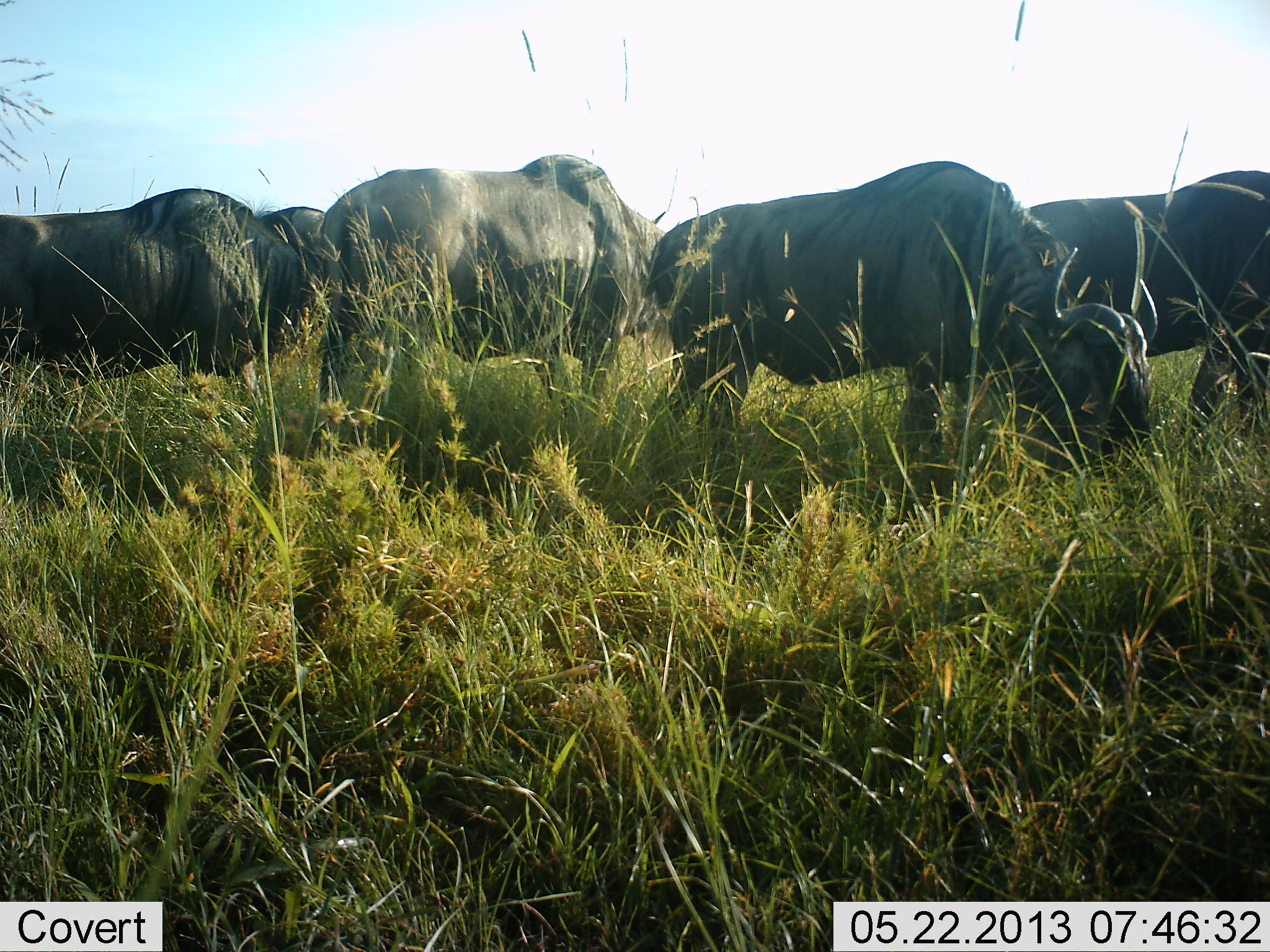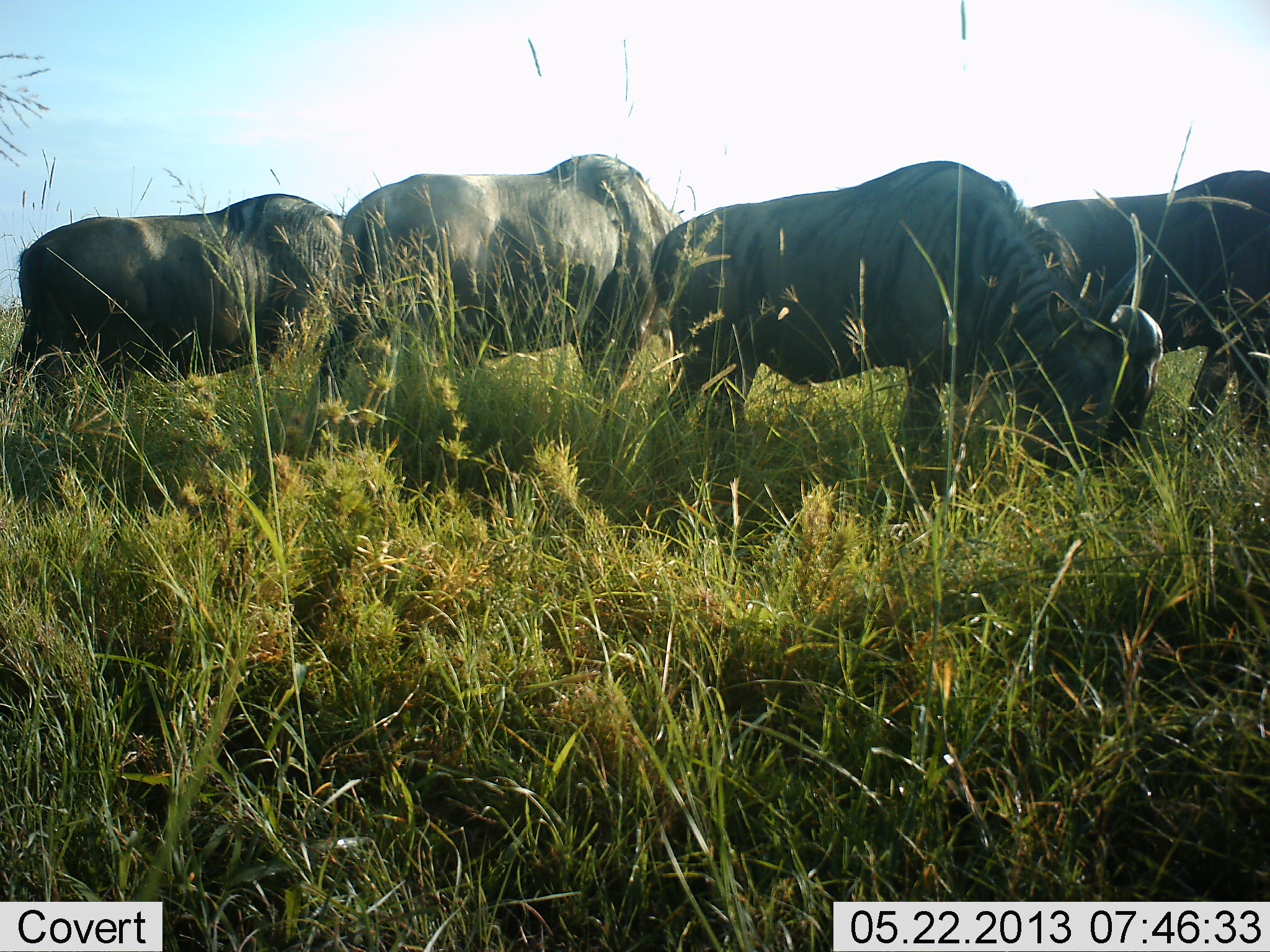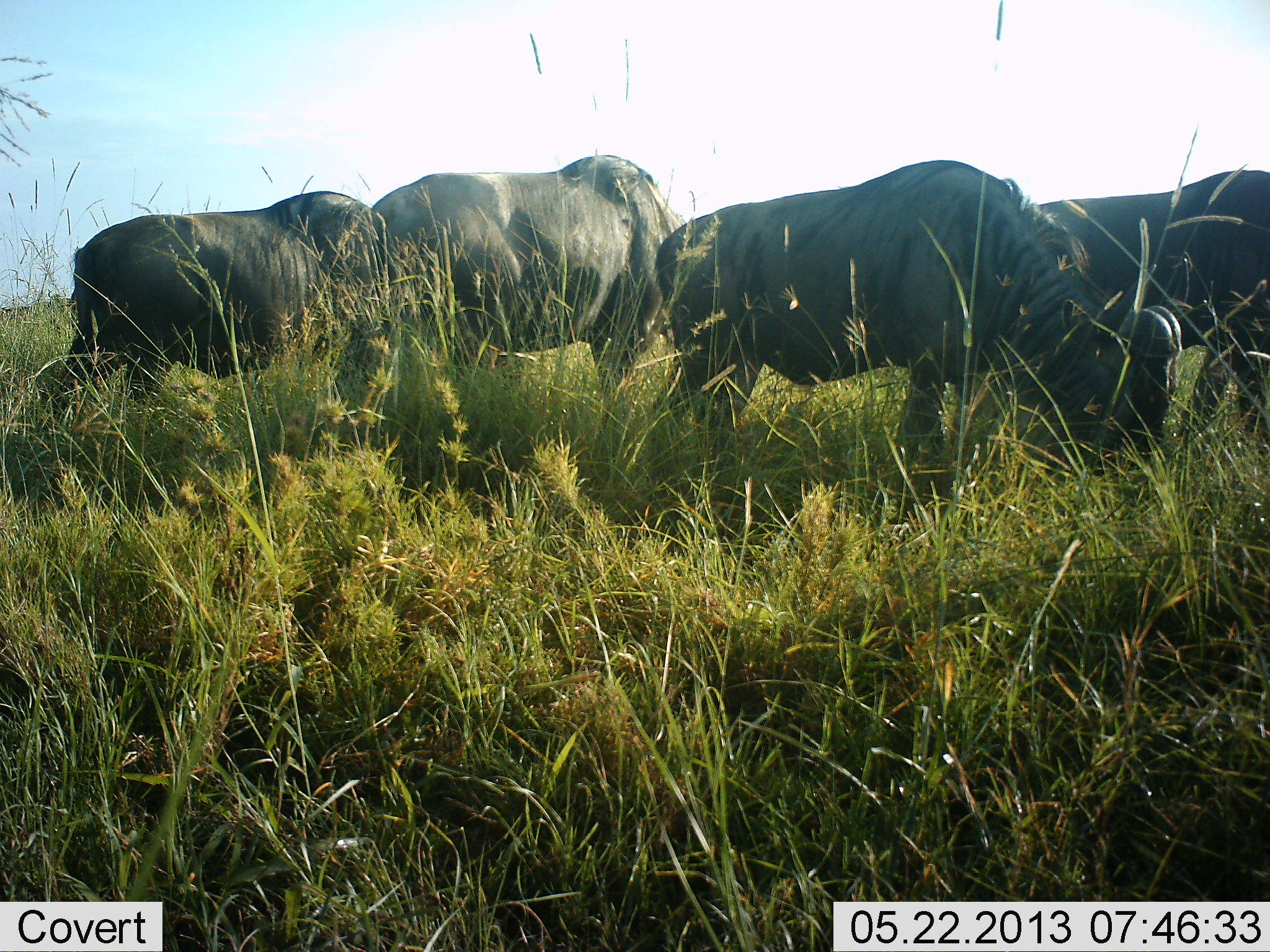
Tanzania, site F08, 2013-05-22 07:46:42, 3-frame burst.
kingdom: Animalia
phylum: Chordata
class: Mammalia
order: Artiodactyla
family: Bovidae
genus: Connochaetes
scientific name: Connochaetes taurinus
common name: blue wildebeest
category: wildebeest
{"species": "wildebeest (blue wildebeest) (Connochaetes taurinus)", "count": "4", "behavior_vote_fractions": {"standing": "45%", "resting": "0%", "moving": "20%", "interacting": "0%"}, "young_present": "0%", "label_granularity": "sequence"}